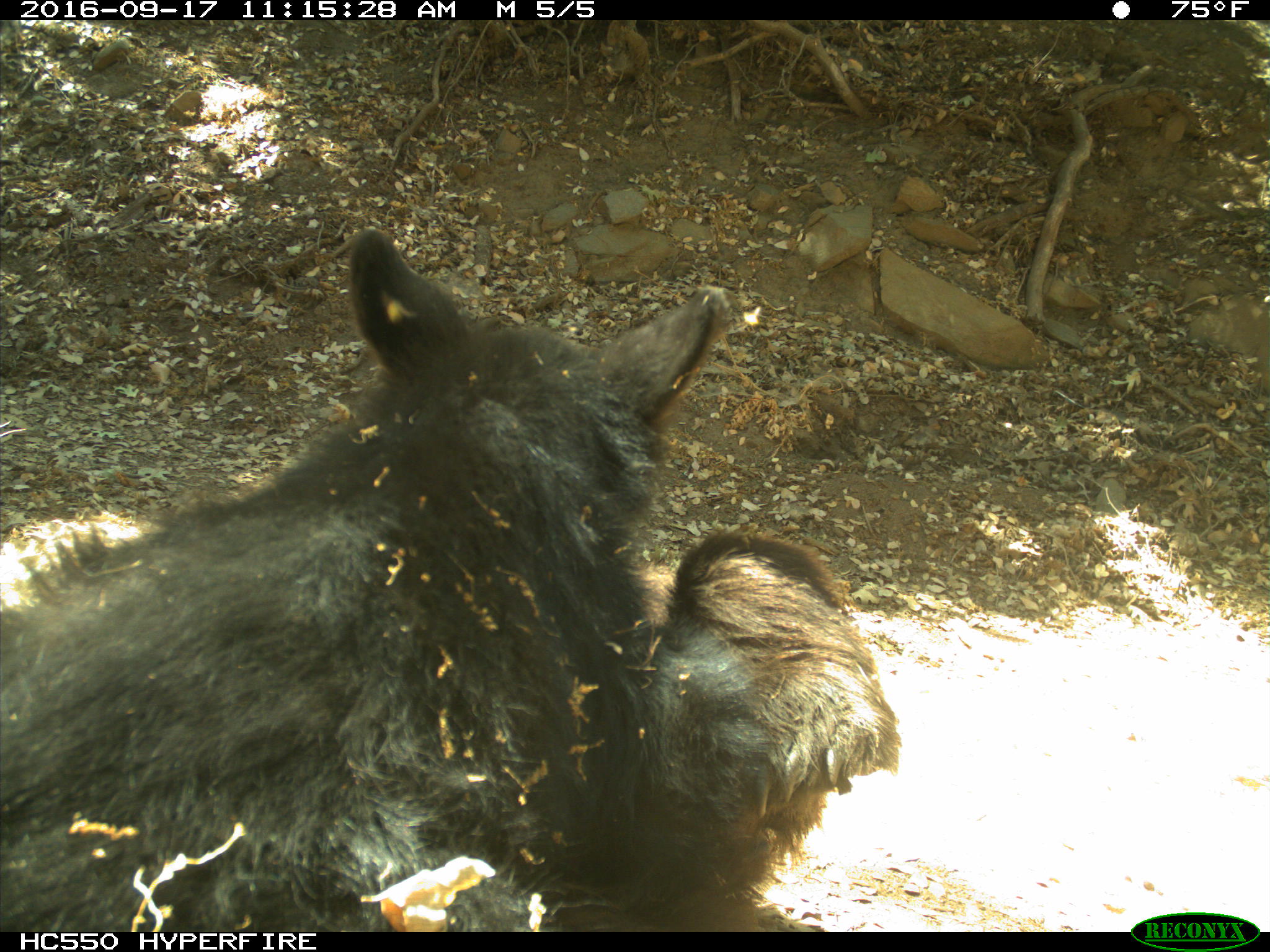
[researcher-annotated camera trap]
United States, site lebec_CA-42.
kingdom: Animalia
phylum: Chordata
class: Mammalia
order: Carnivora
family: Ursidae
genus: Ursus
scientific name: Ursus americanus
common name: american black bear